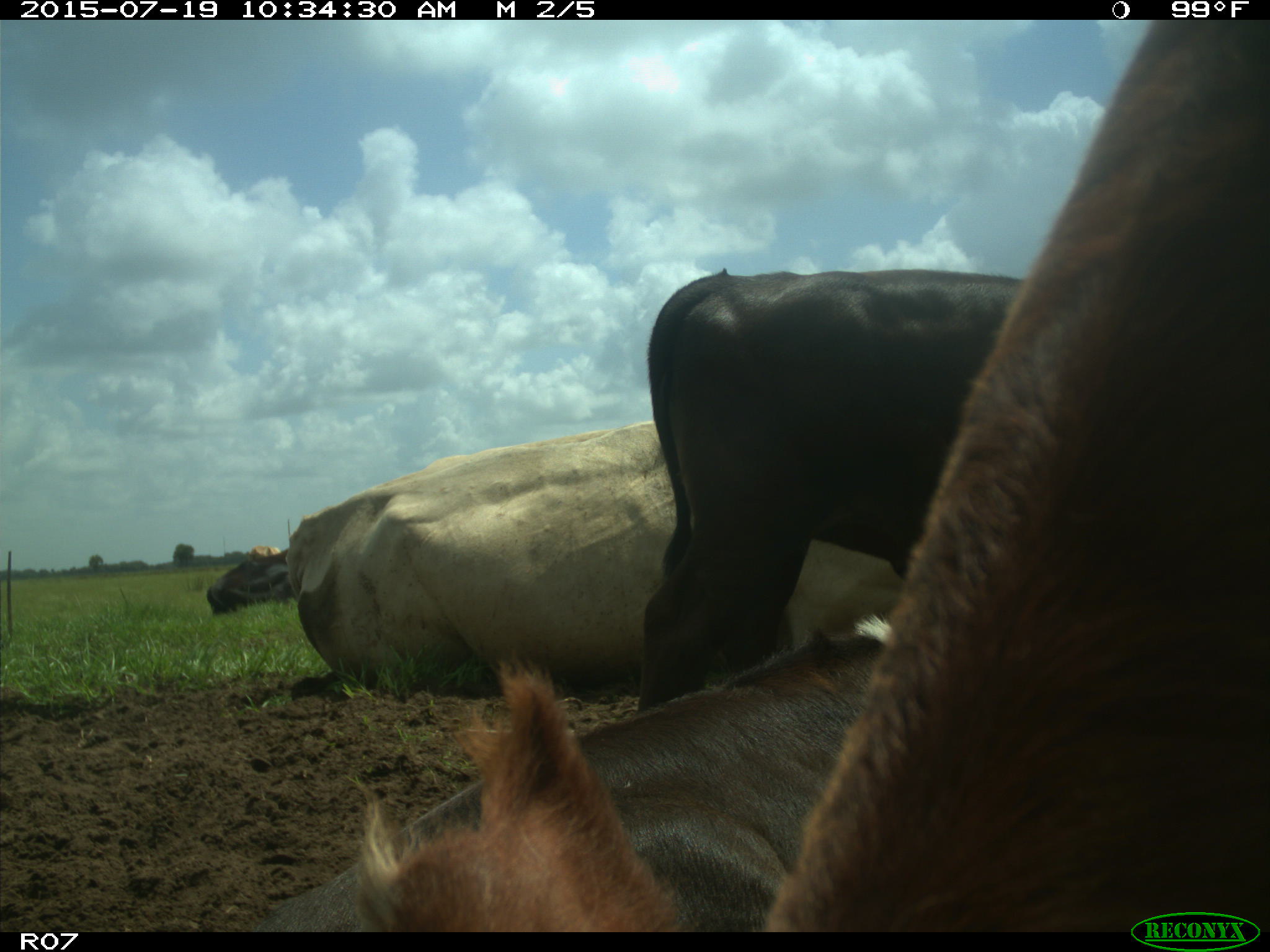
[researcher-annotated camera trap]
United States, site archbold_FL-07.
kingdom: Animalia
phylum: Chordata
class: Mammalia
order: Artiodactyla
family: Bovidae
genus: Bos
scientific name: Bos taurus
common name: domestic cow